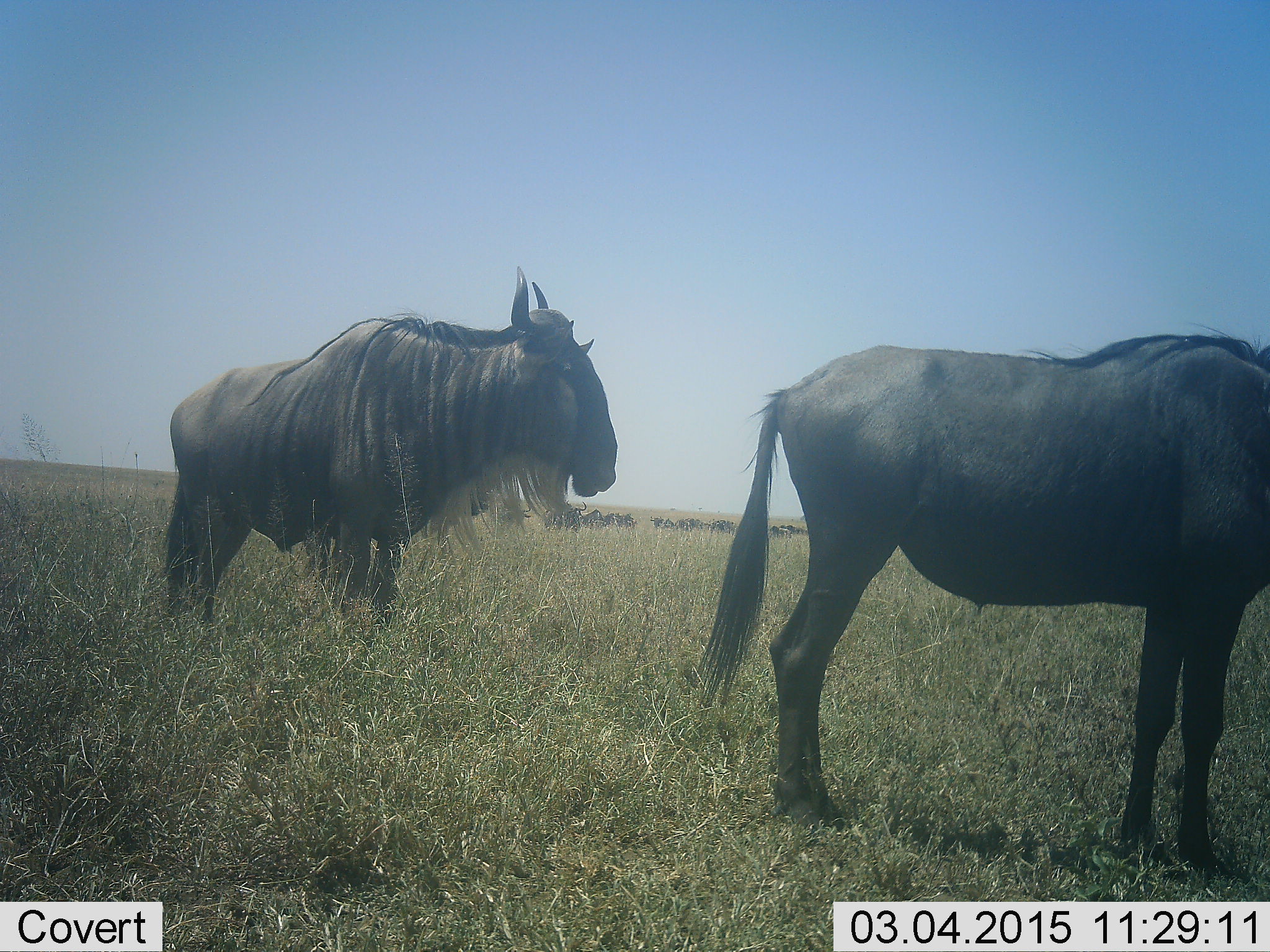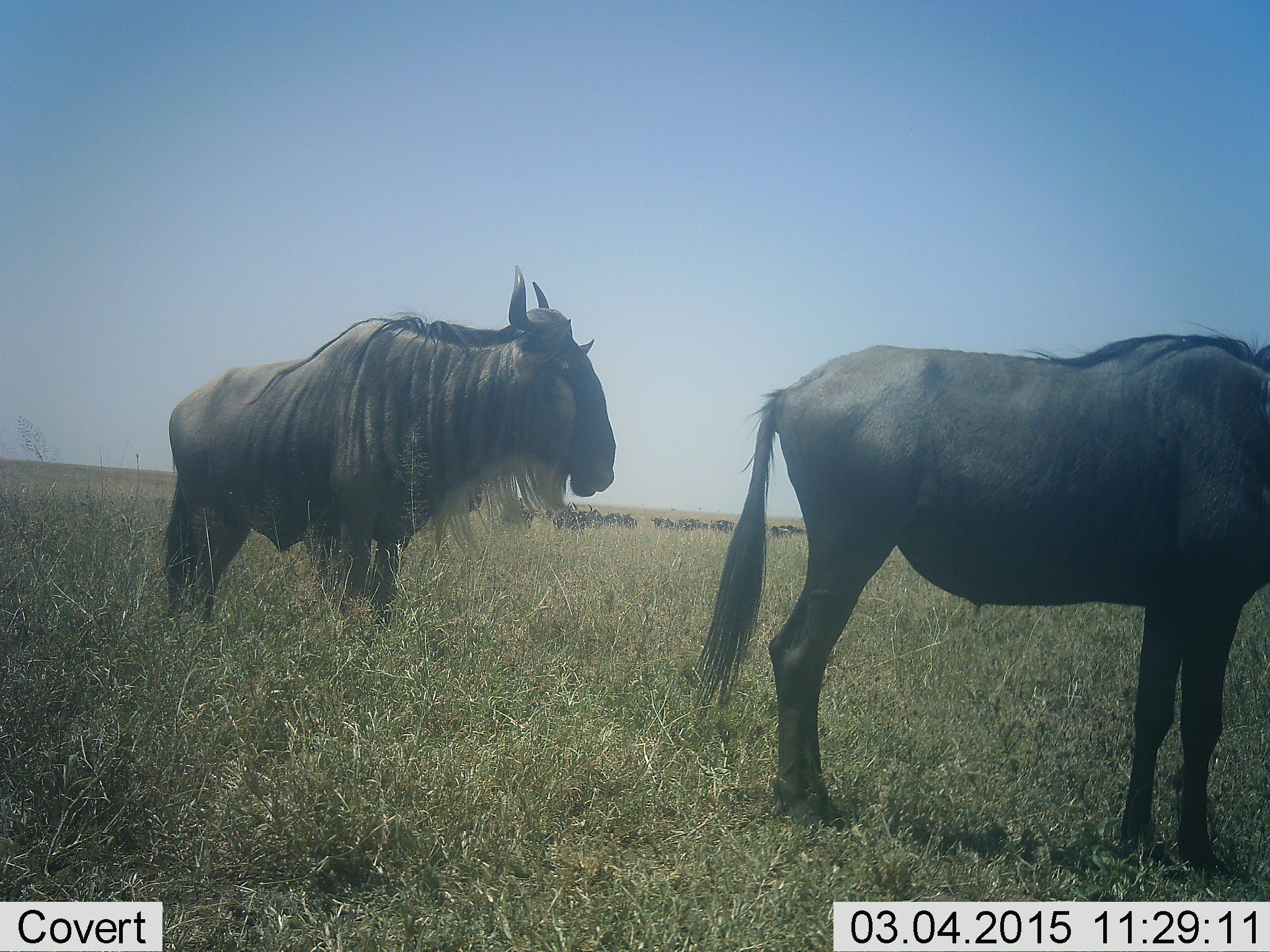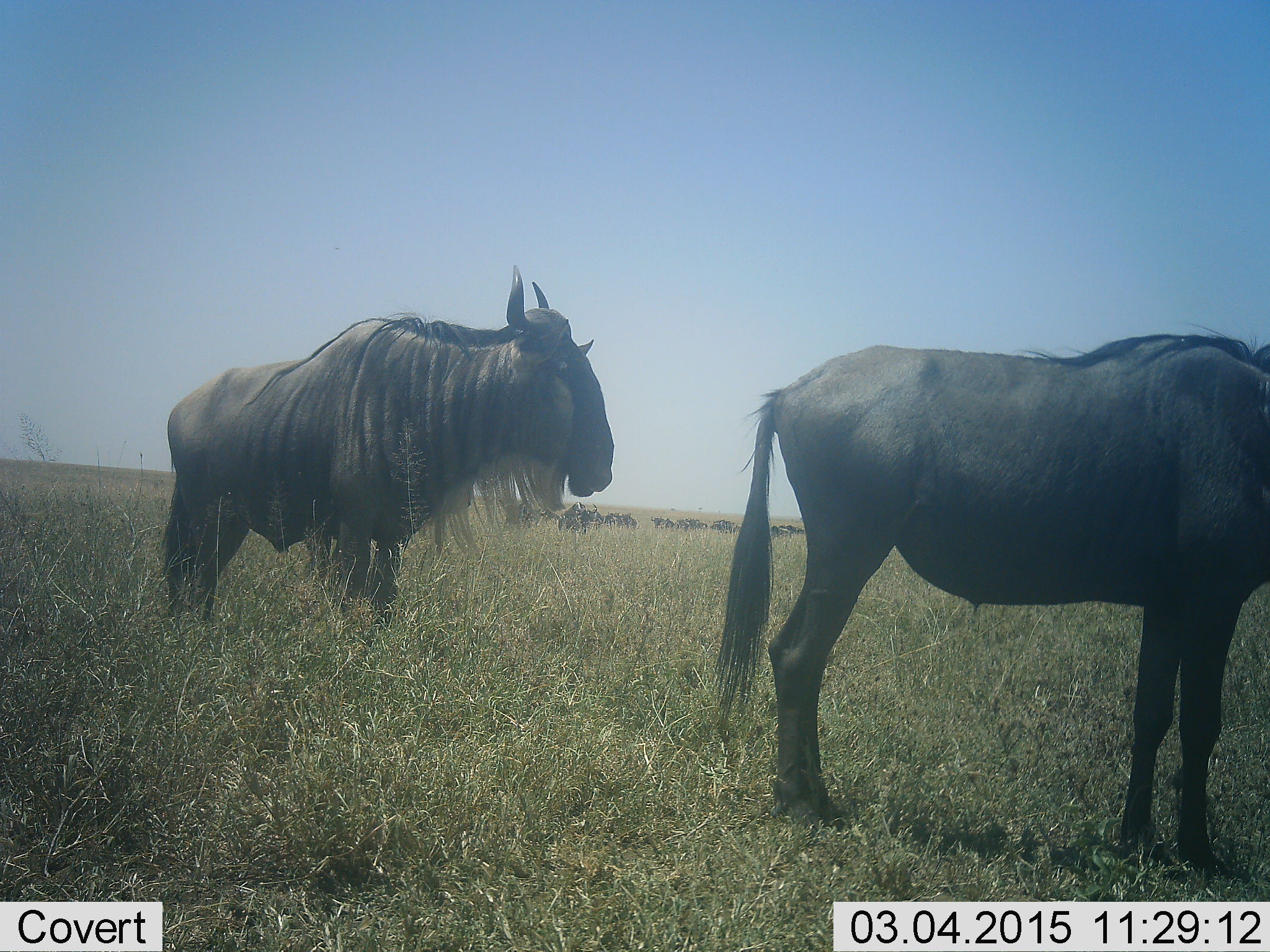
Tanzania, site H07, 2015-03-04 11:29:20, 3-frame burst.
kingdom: Animalia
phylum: Chordata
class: Mammalia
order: Artiodactyla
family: Bovidae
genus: Connochaetes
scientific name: Connochaetes taurinus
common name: blue wildebeest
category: wildebeest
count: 11-50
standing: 80%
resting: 0%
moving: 30%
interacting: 0%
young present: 0%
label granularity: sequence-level